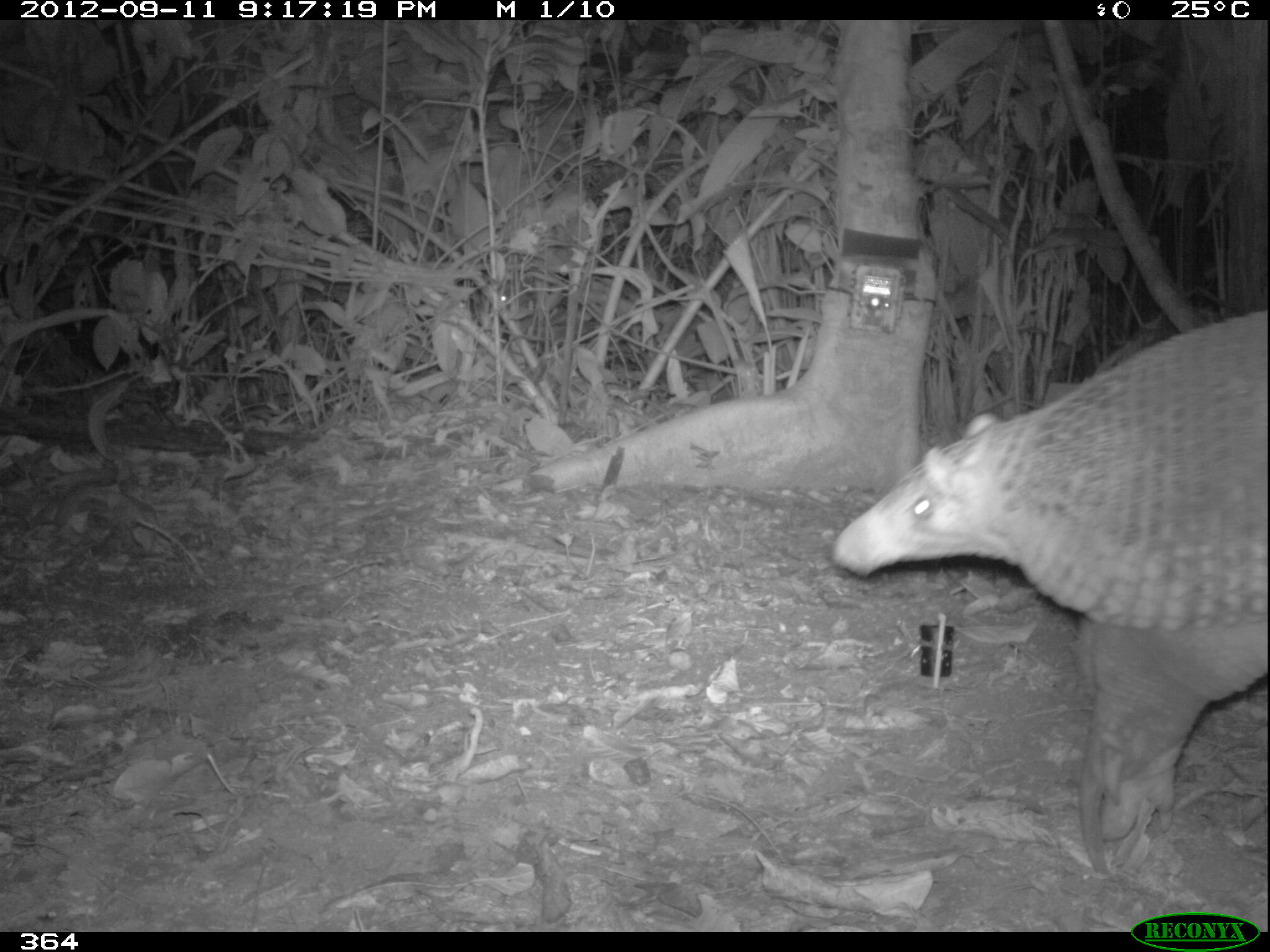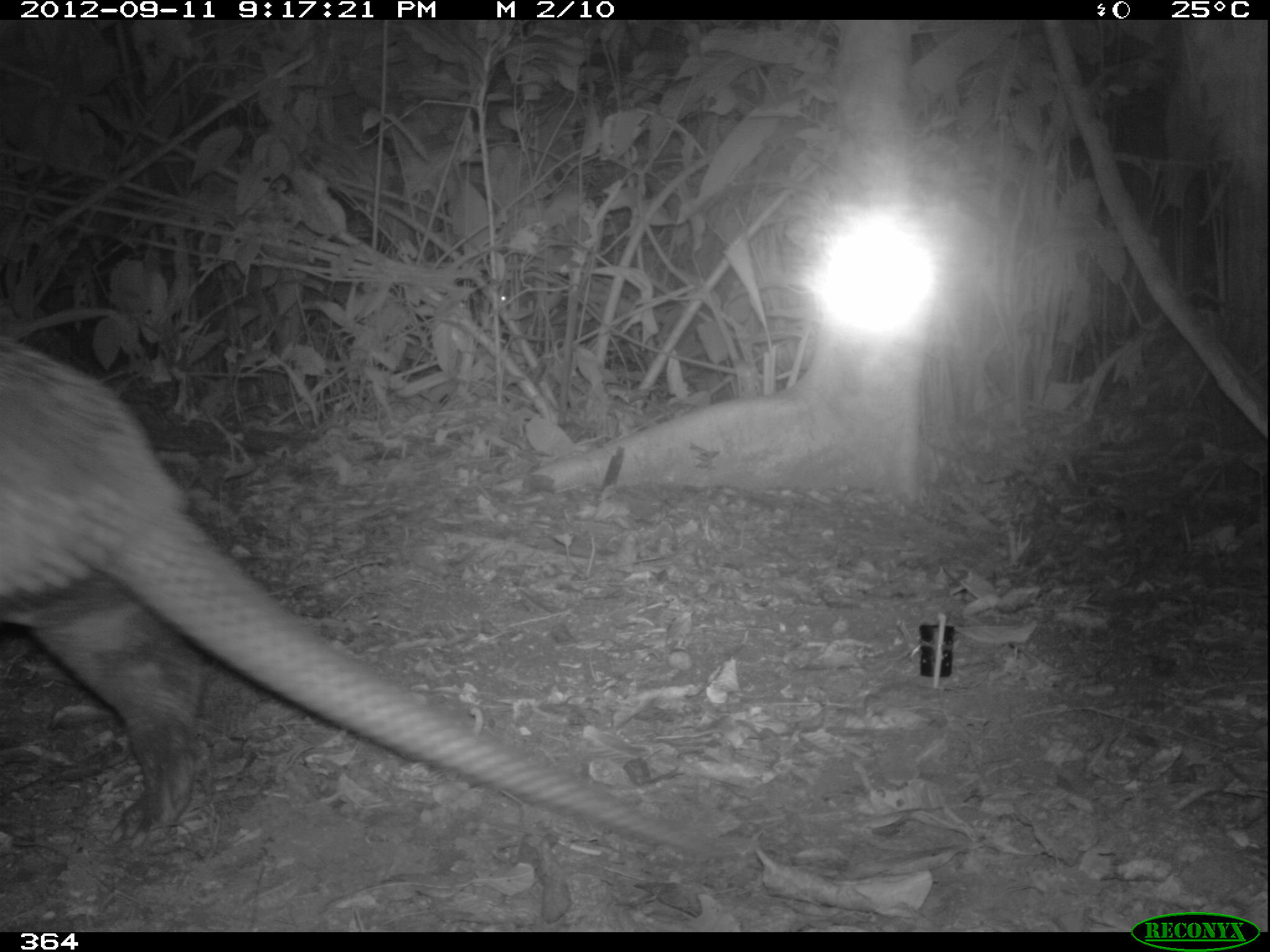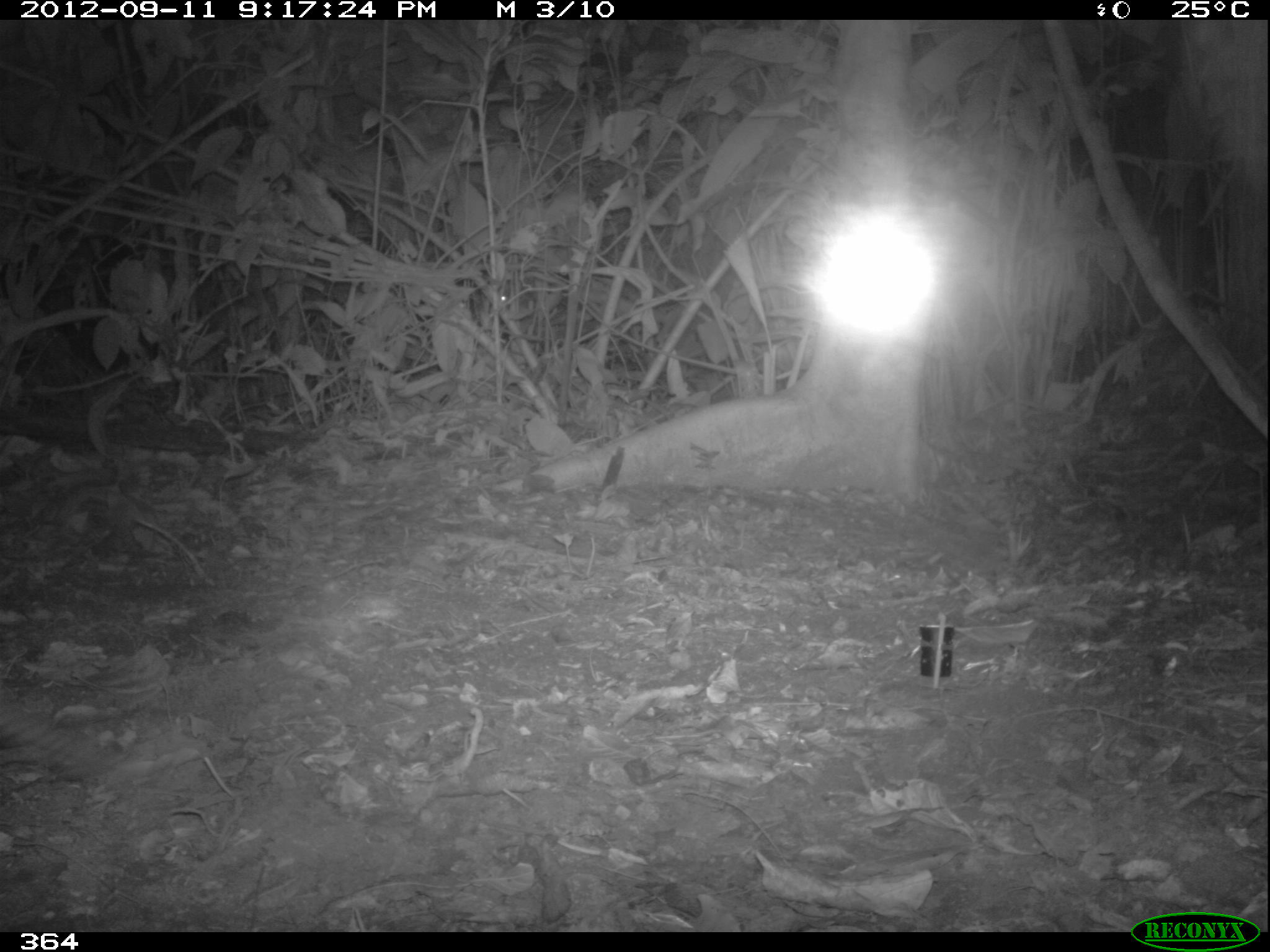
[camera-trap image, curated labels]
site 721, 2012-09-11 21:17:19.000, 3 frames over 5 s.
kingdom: Animalia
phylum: Chordata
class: Mammalia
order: Cingulata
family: Chlamyphoridae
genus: Priodontes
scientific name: Priodontes maximus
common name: giant armadillo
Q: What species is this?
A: Priodontes maximus (giant armadillo).